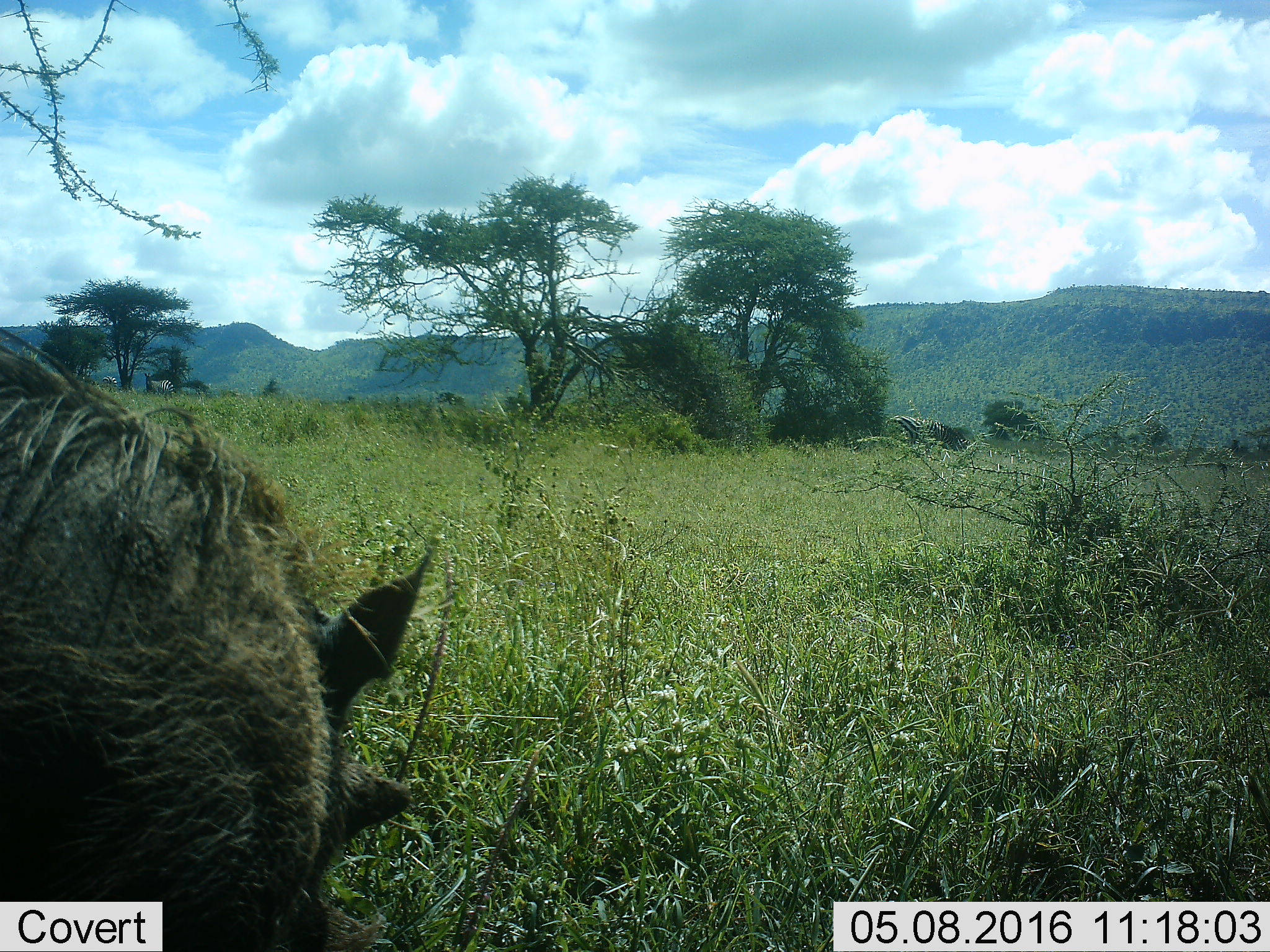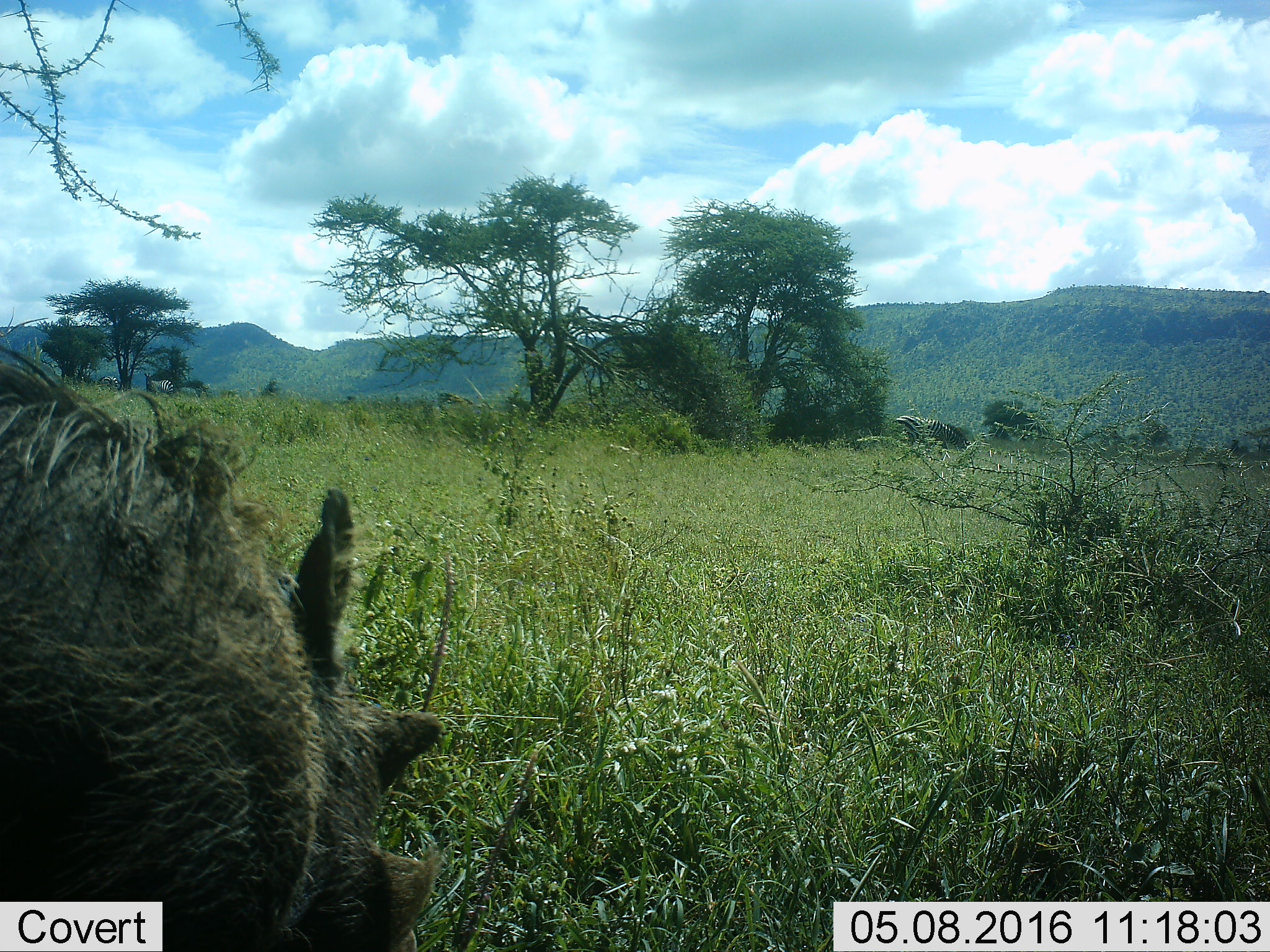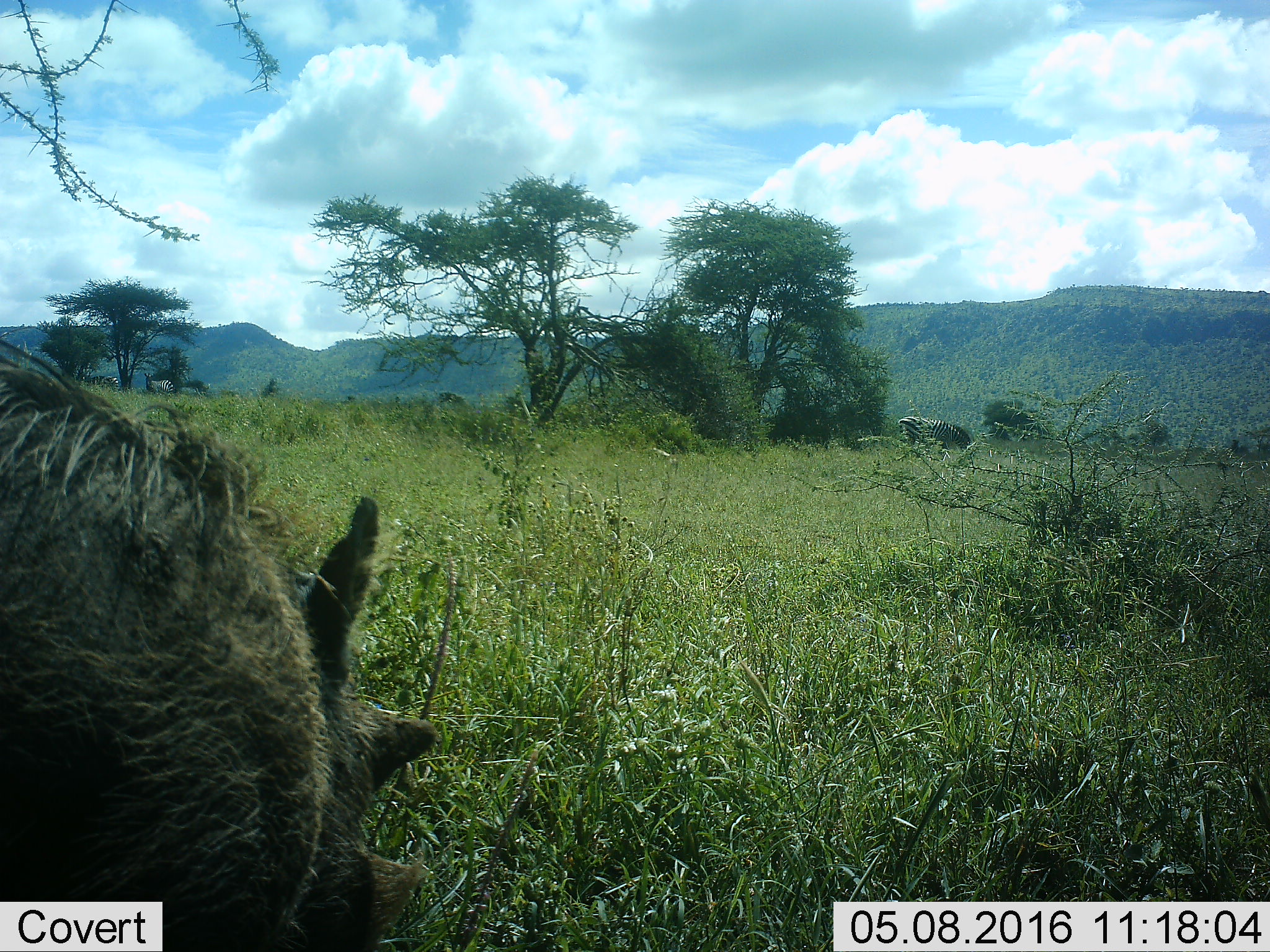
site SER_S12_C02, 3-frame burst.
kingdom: Animalia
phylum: Chordata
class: Mammalia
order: Artiodactyla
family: Suidae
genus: Phacochoerus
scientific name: Phacochoerus africanus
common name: warthog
Warthog (Phacochoerus africanus), count 1. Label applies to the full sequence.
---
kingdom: Animalia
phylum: Chordata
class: Mammalia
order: Perissodactyla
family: Equidae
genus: Equus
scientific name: Equus quagga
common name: plains zebra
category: zebraplains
Zebraplains (plains zebra) (Equus quagga), count 3. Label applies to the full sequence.